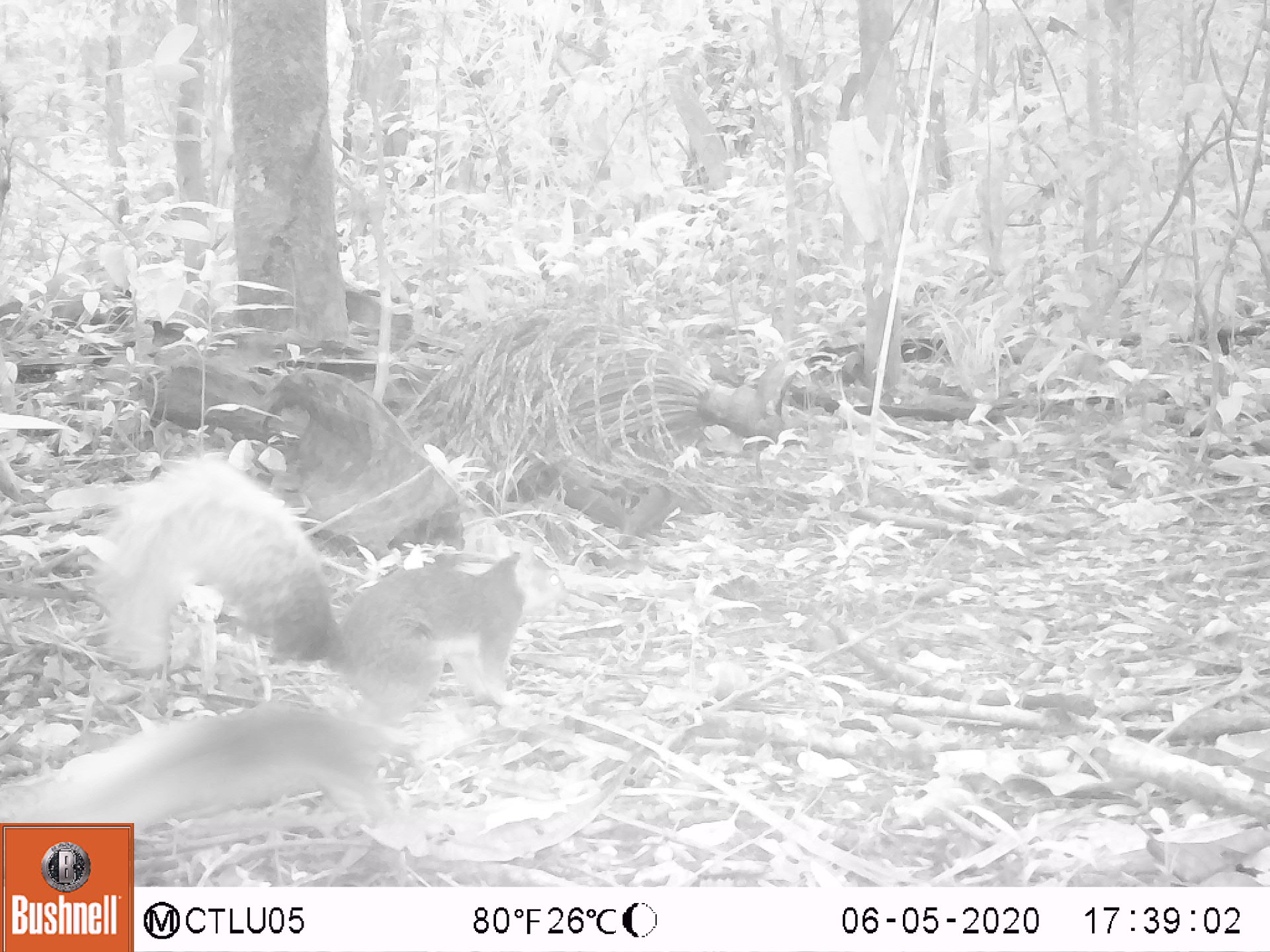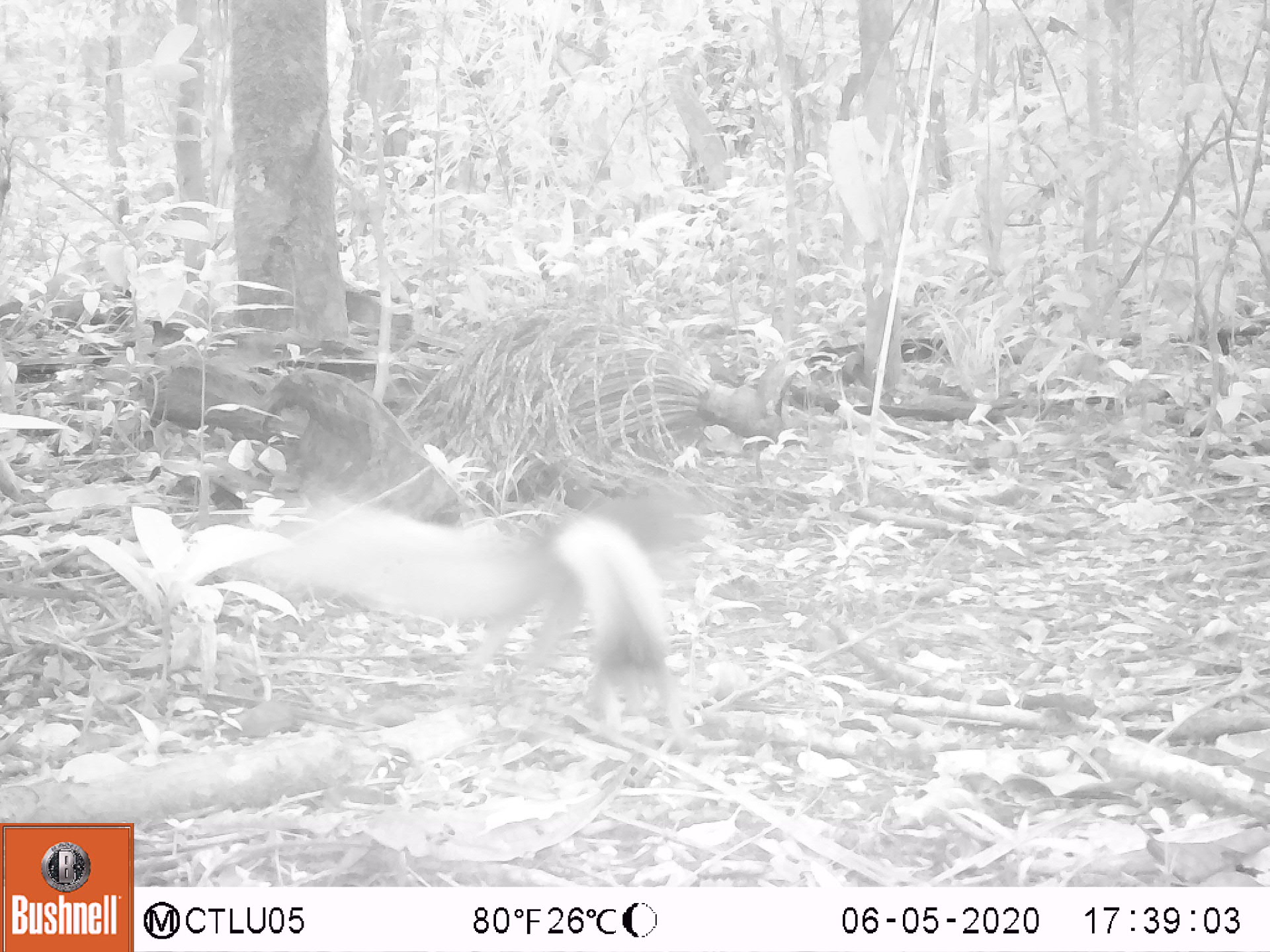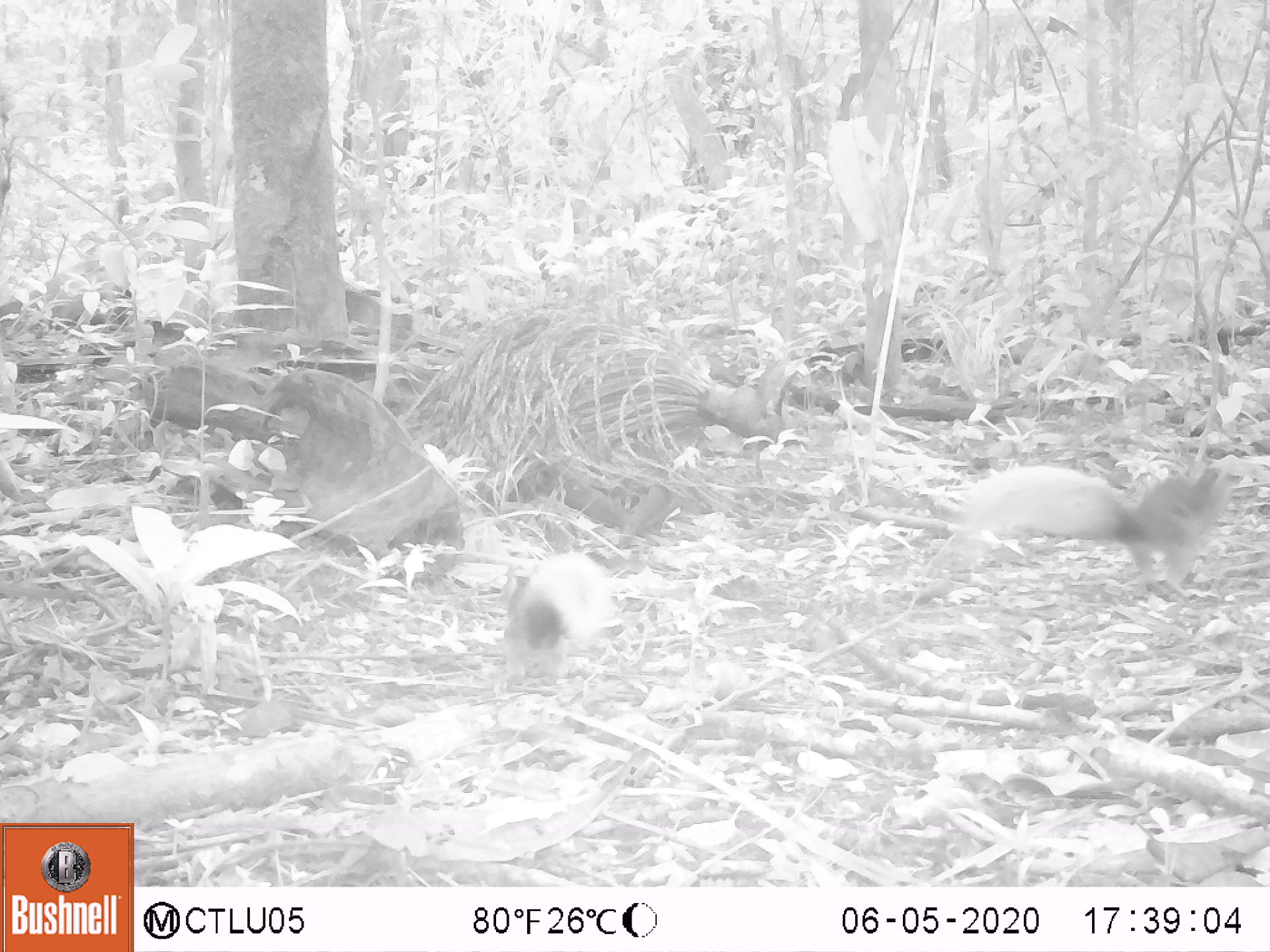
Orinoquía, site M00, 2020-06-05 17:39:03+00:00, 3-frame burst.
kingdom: Animalia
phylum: Chordata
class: Mammalia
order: Rodentia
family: Sciuridae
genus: Sciurus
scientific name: Sciurus igniventris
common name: northern amazon red squirrel